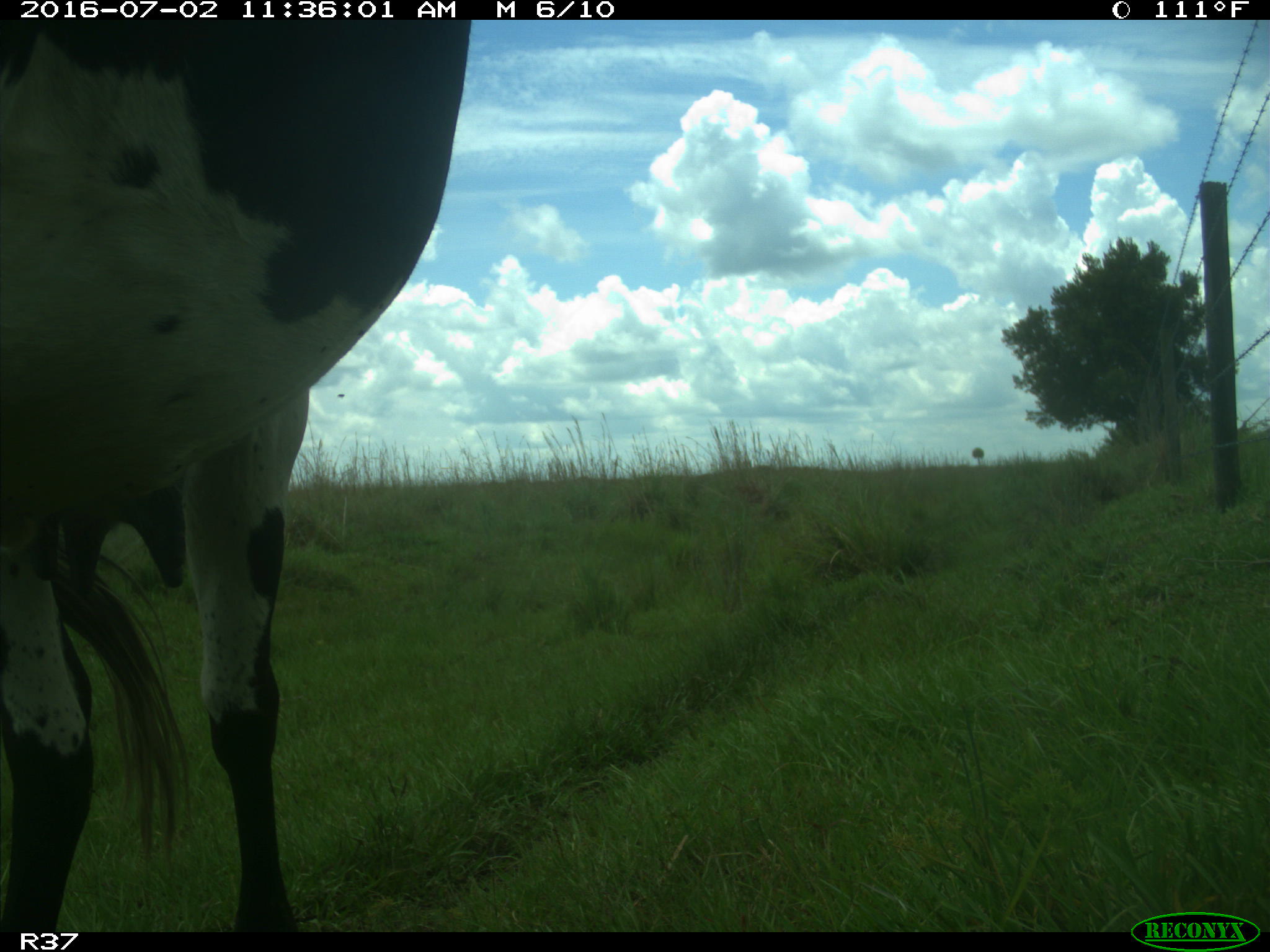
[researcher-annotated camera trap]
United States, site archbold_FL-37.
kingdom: Animalia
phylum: Chordata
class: Mammalia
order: Artiodactyla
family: Bovidae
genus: Bos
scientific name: Bos taurus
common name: domestic cow